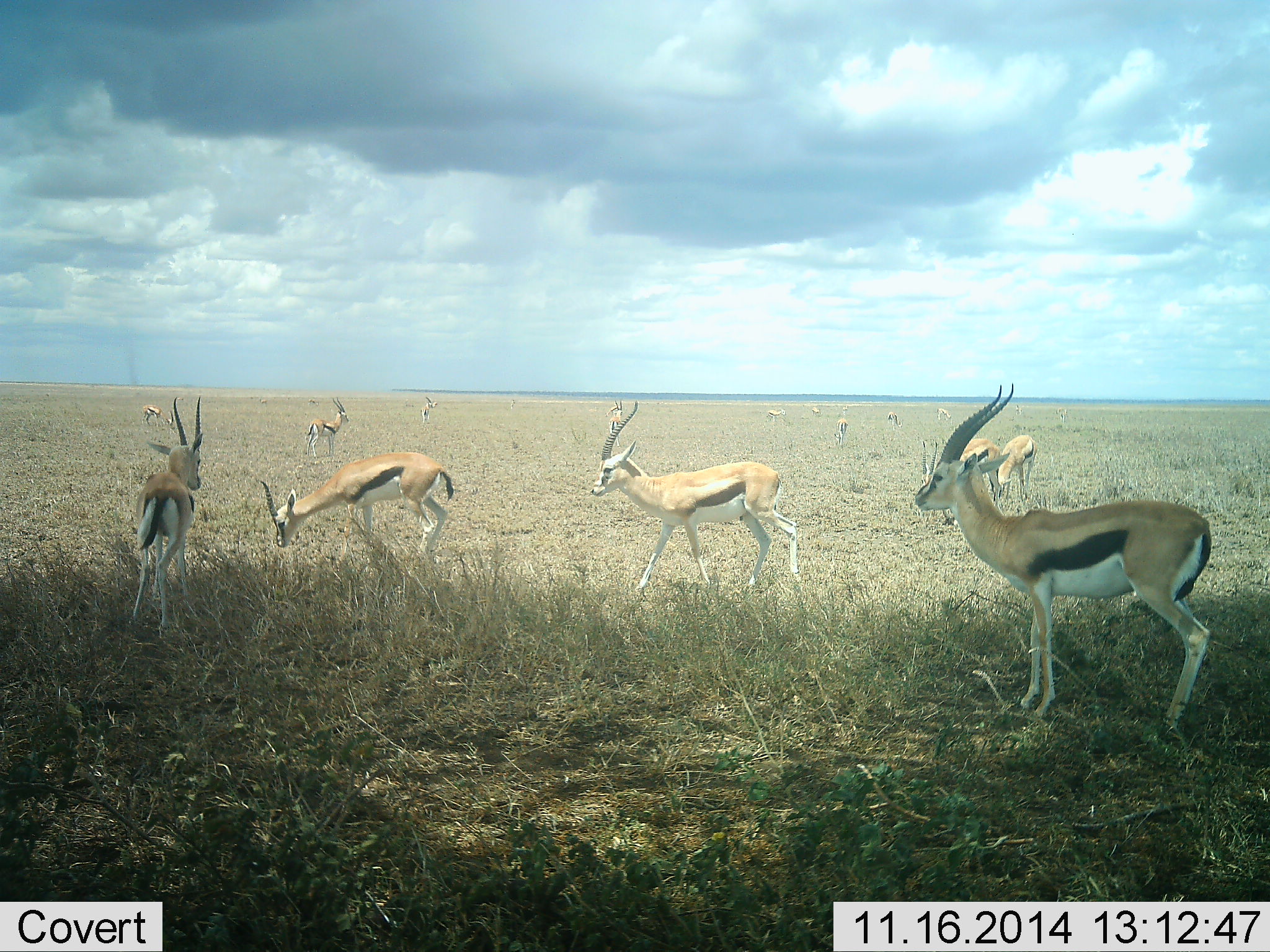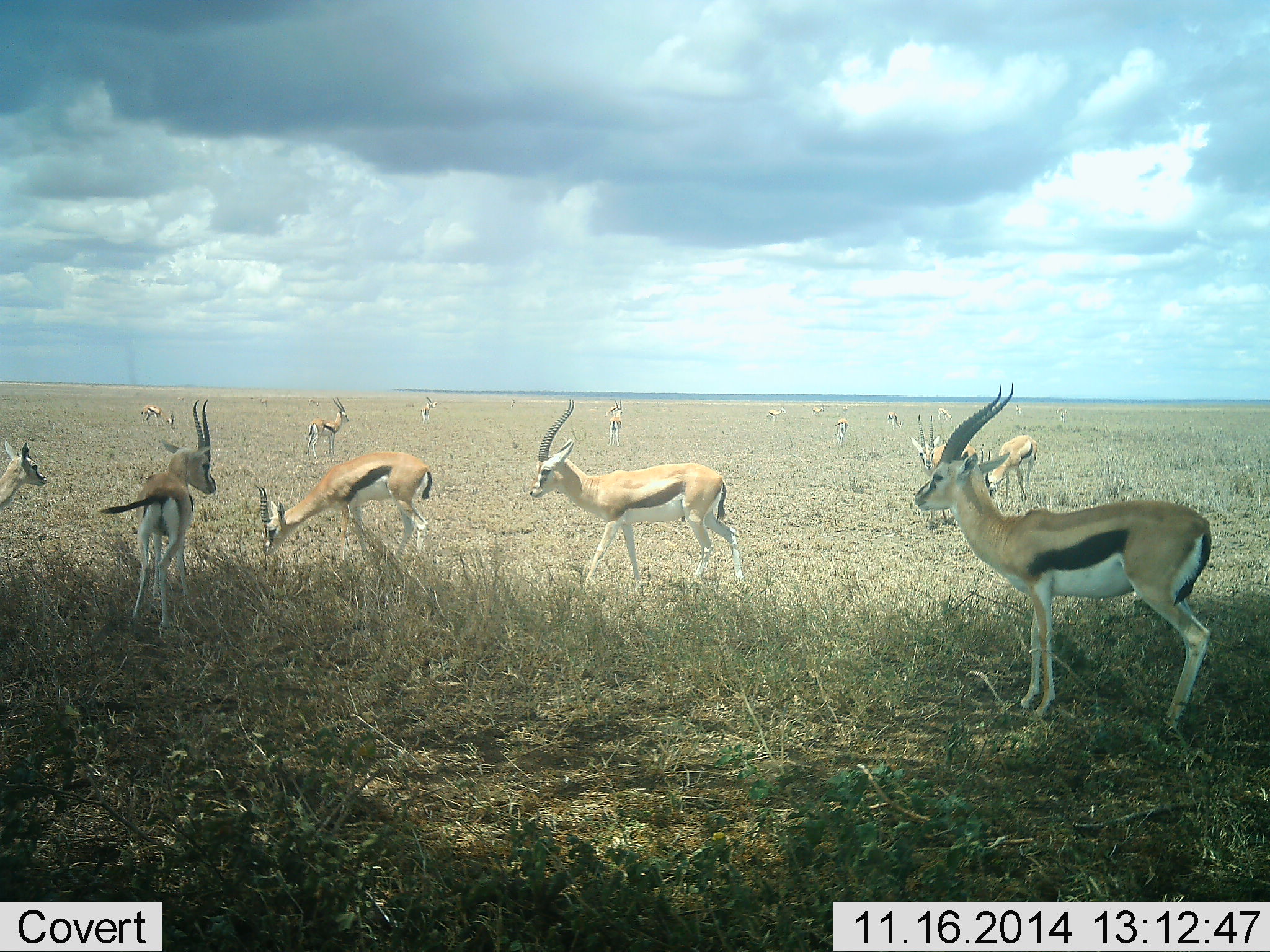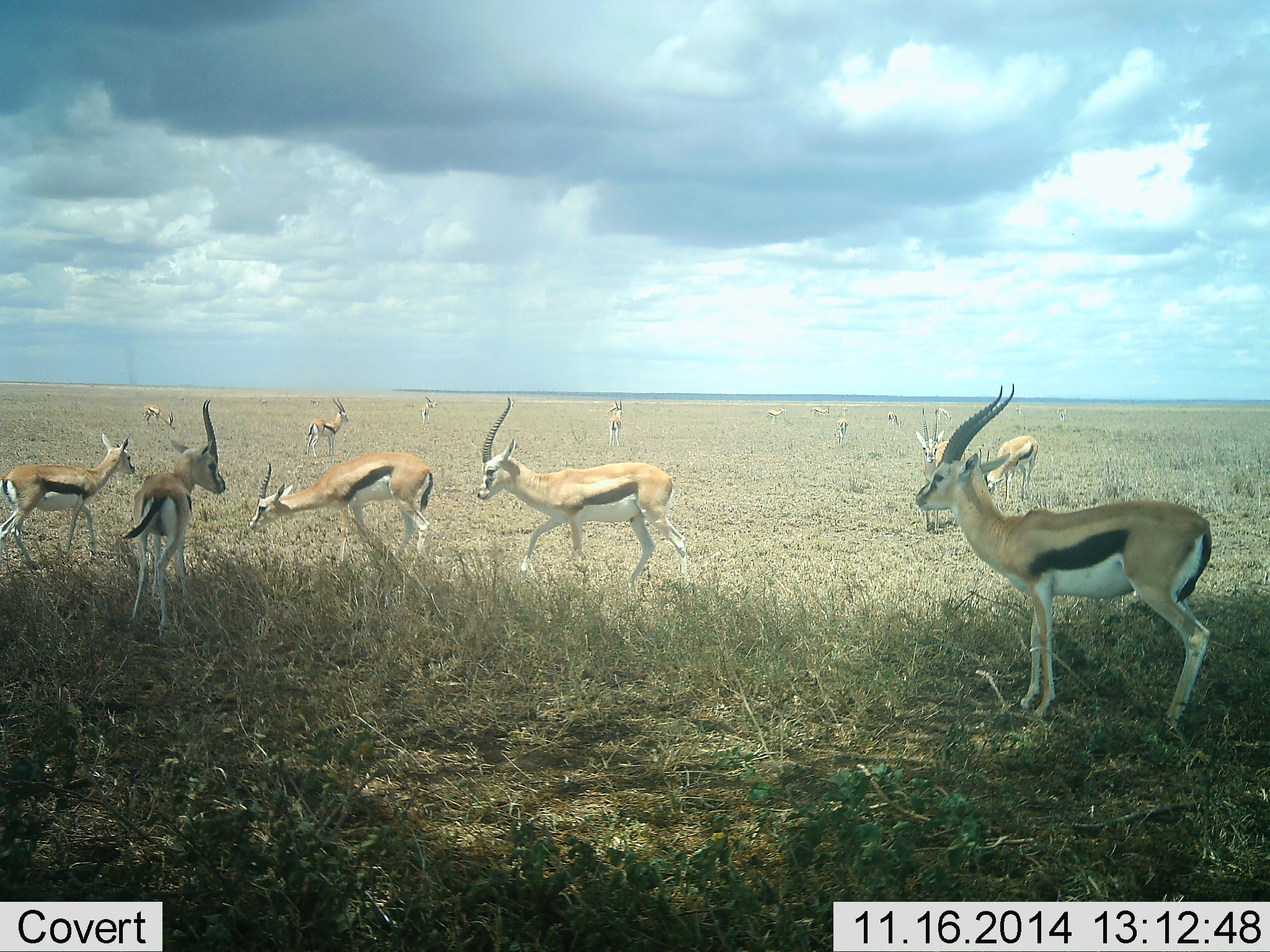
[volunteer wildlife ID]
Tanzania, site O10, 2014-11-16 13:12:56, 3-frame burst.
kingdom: Animalia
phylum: Chordata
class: Mammalia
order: Artiodactyla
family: Bovidae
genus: Eudorcas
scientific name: Eudorcas thomsonii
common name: thomson's gazelle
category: gazellethomsons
Gazellethomsons (thomson's gazelle) (Eudorcas thomsonii), count 11-50. Behavior (volunteer vote fractions): standing 80%, resting 0%, moving 70%, interacting 10%. Young present (vote fraction): 0%. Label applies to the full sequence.